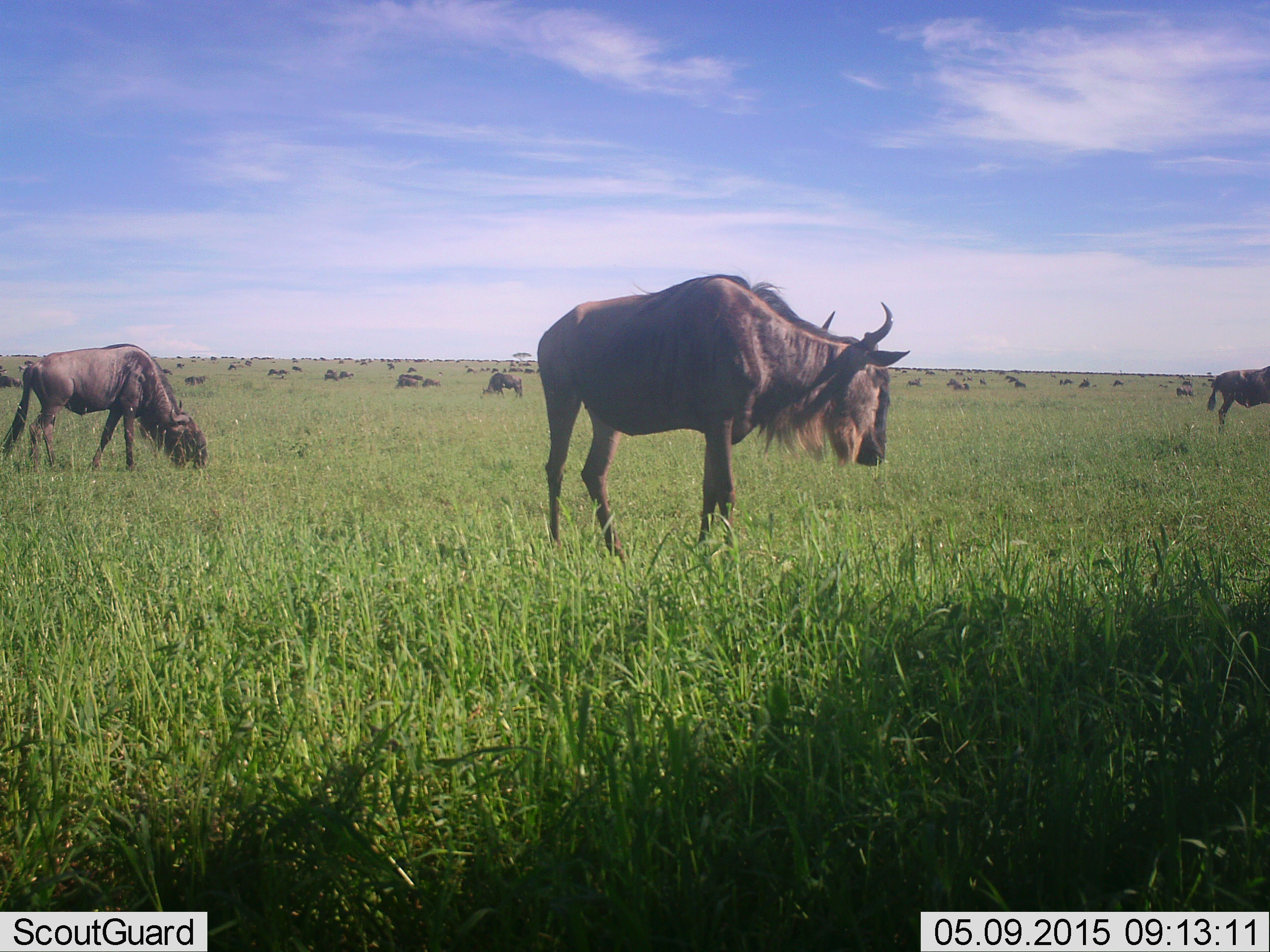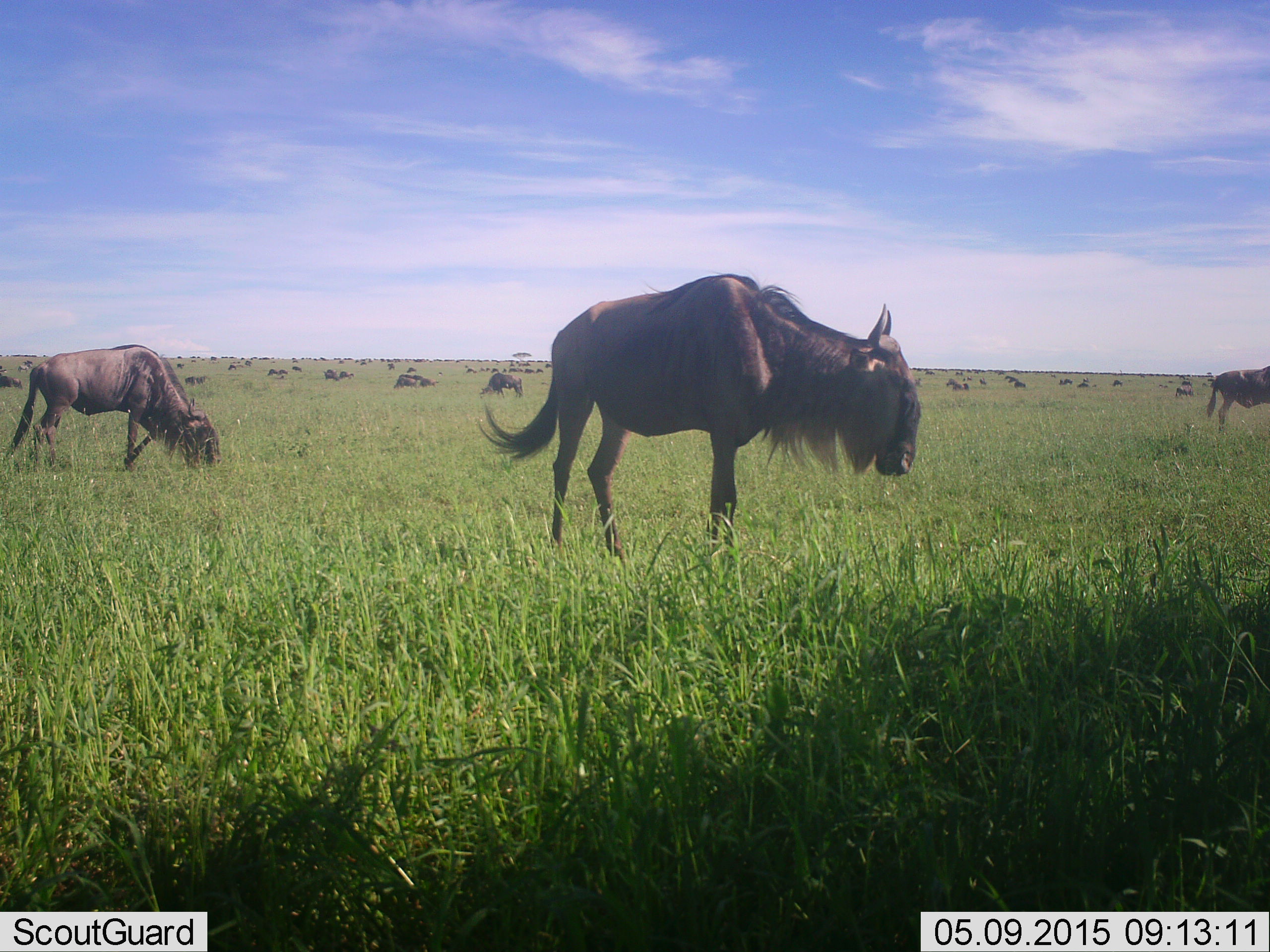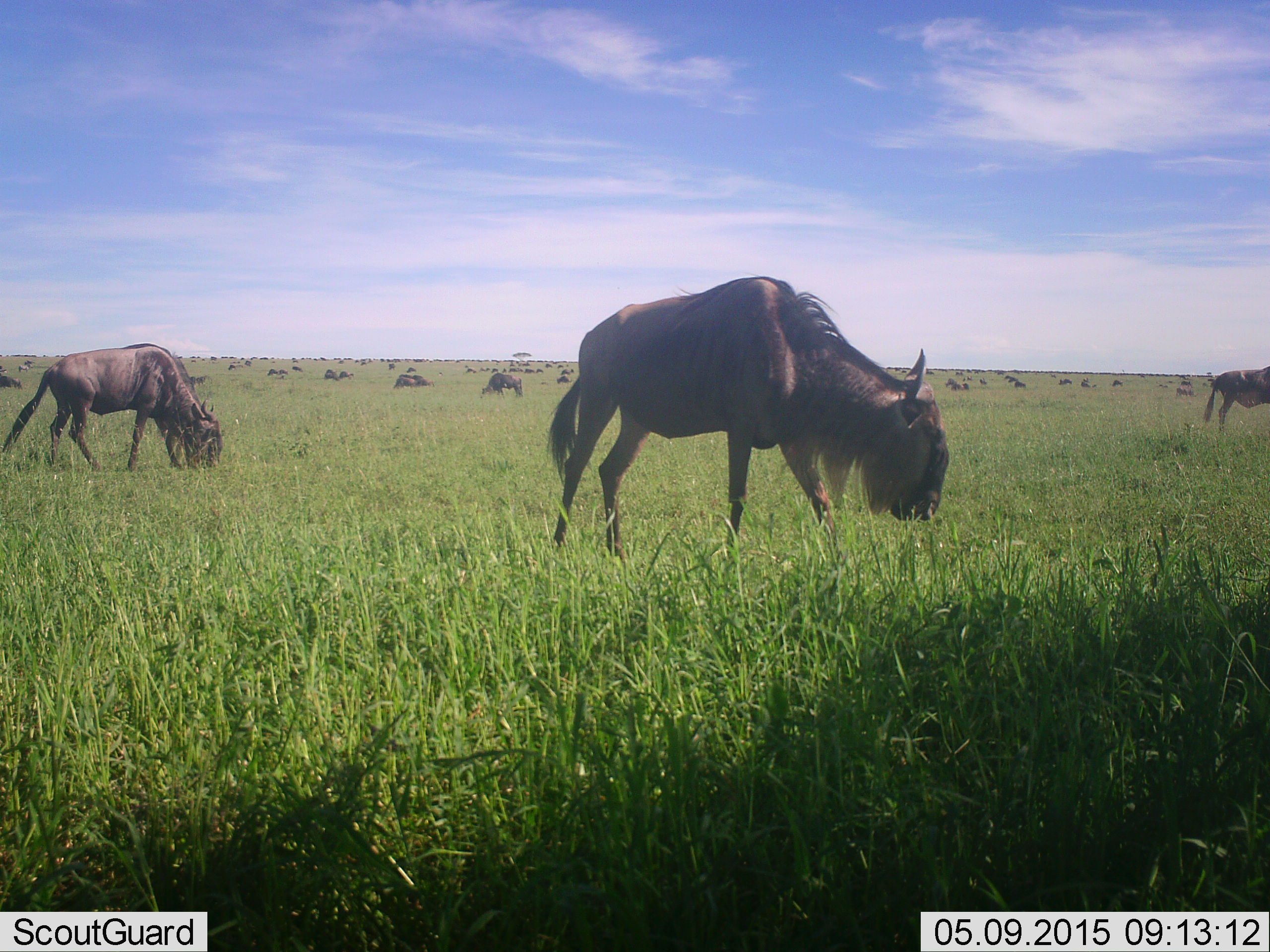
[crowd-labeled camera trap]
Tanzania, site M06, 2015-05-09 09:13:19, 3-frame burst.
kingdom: Animalia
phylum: Chordata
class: Mammalia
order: Artiodactyla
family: Bovidae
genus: Connochaetes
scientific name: Connochaetes taurinus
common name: blue wildebeest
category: wildebeest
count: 11-50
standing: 50%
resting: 20%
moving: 20%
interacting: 10%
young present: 0%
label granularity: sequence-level